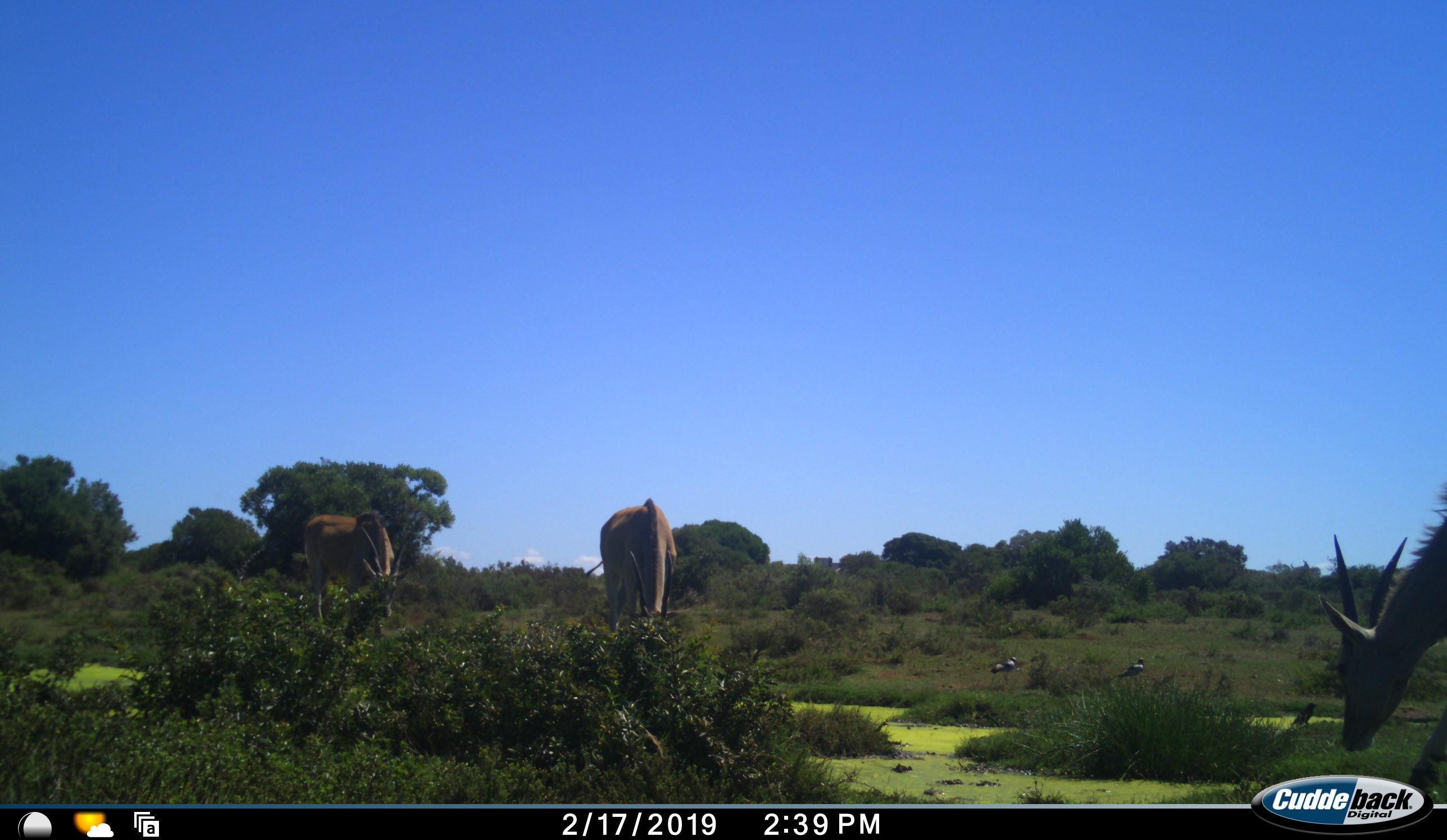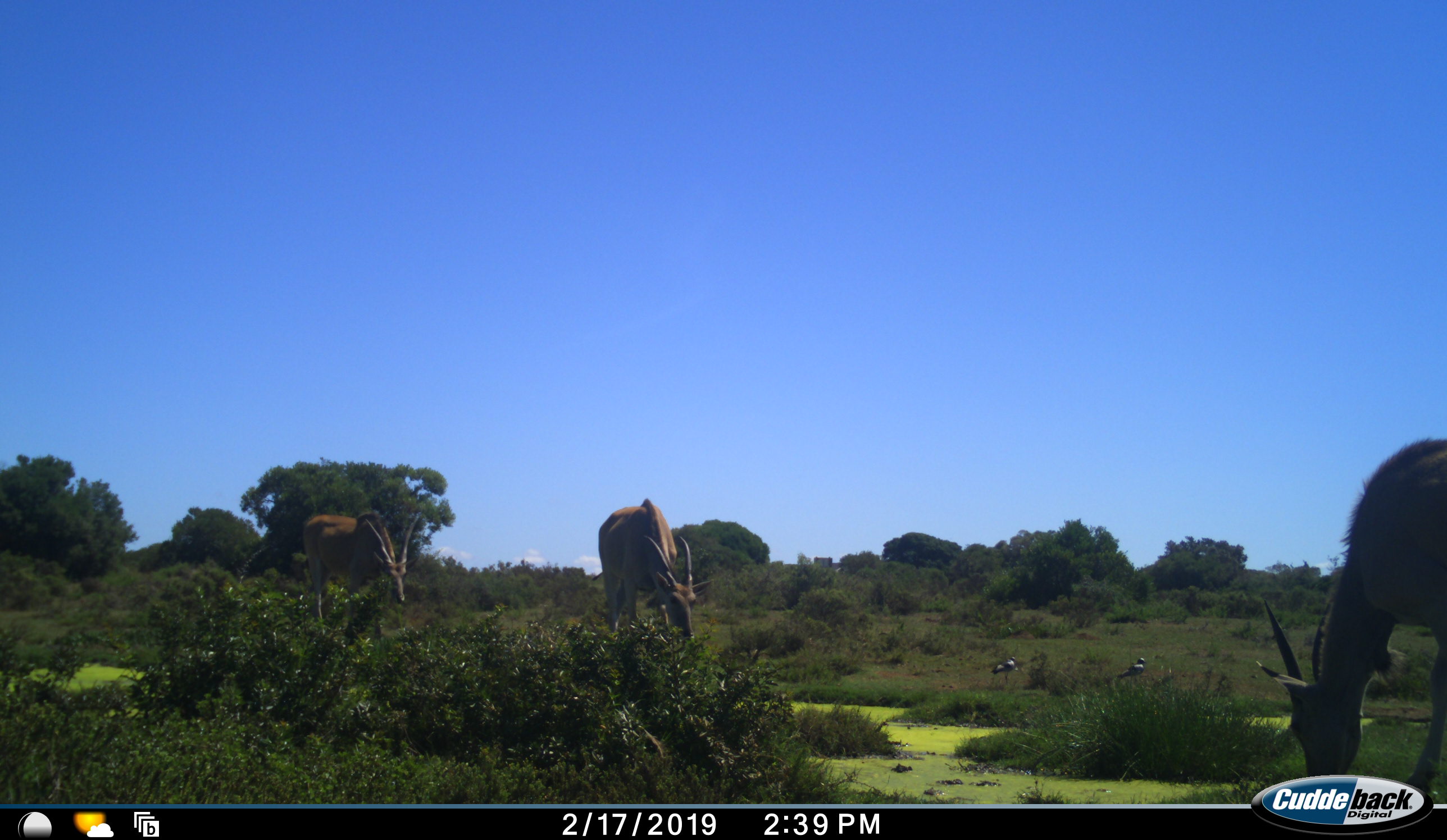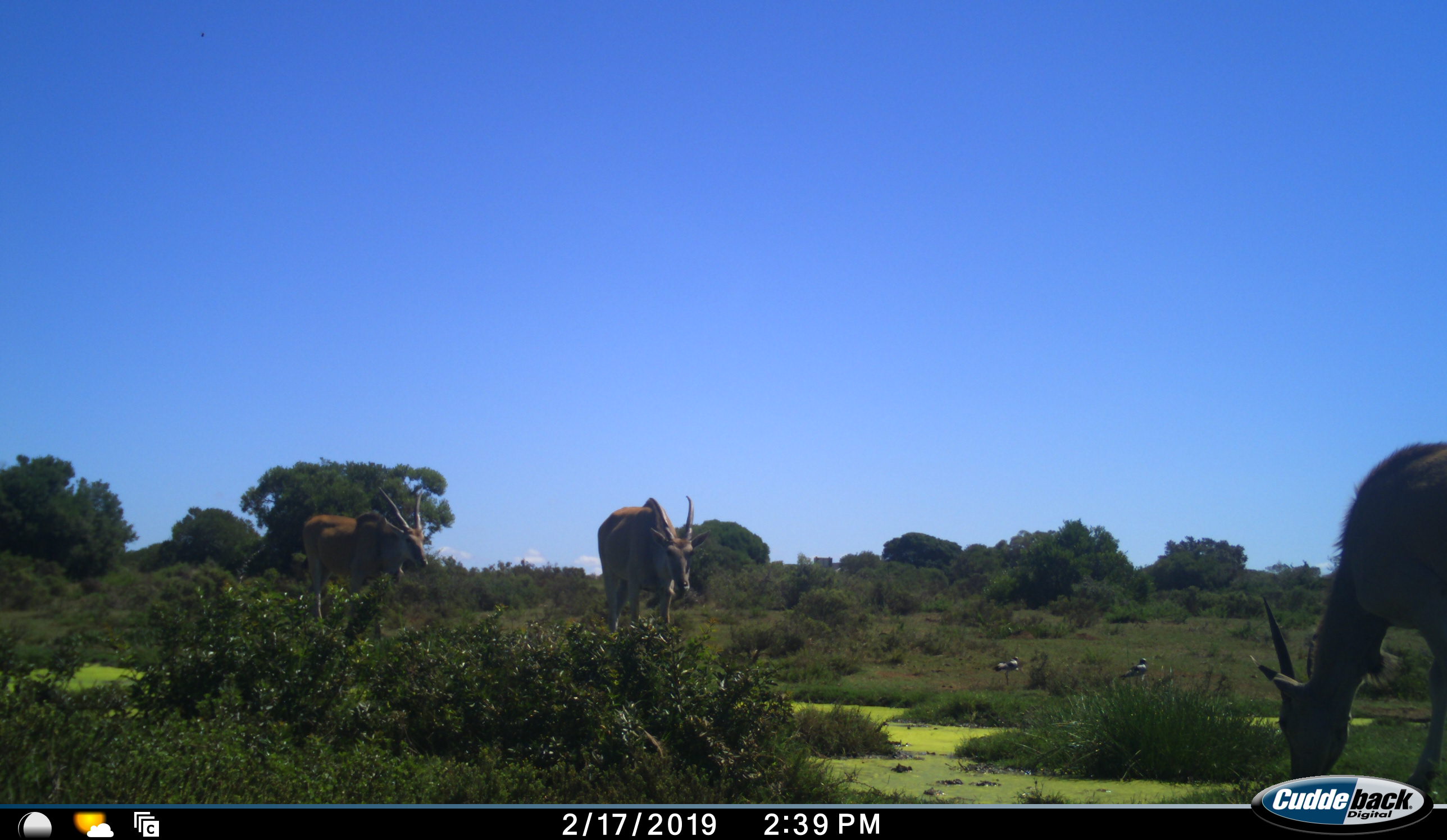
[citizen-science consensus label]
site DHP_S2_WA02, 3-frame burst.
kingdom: Animalia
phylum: Chordata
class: Aves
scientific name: Aves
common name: bird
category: birdother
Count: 2.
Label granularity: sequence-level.